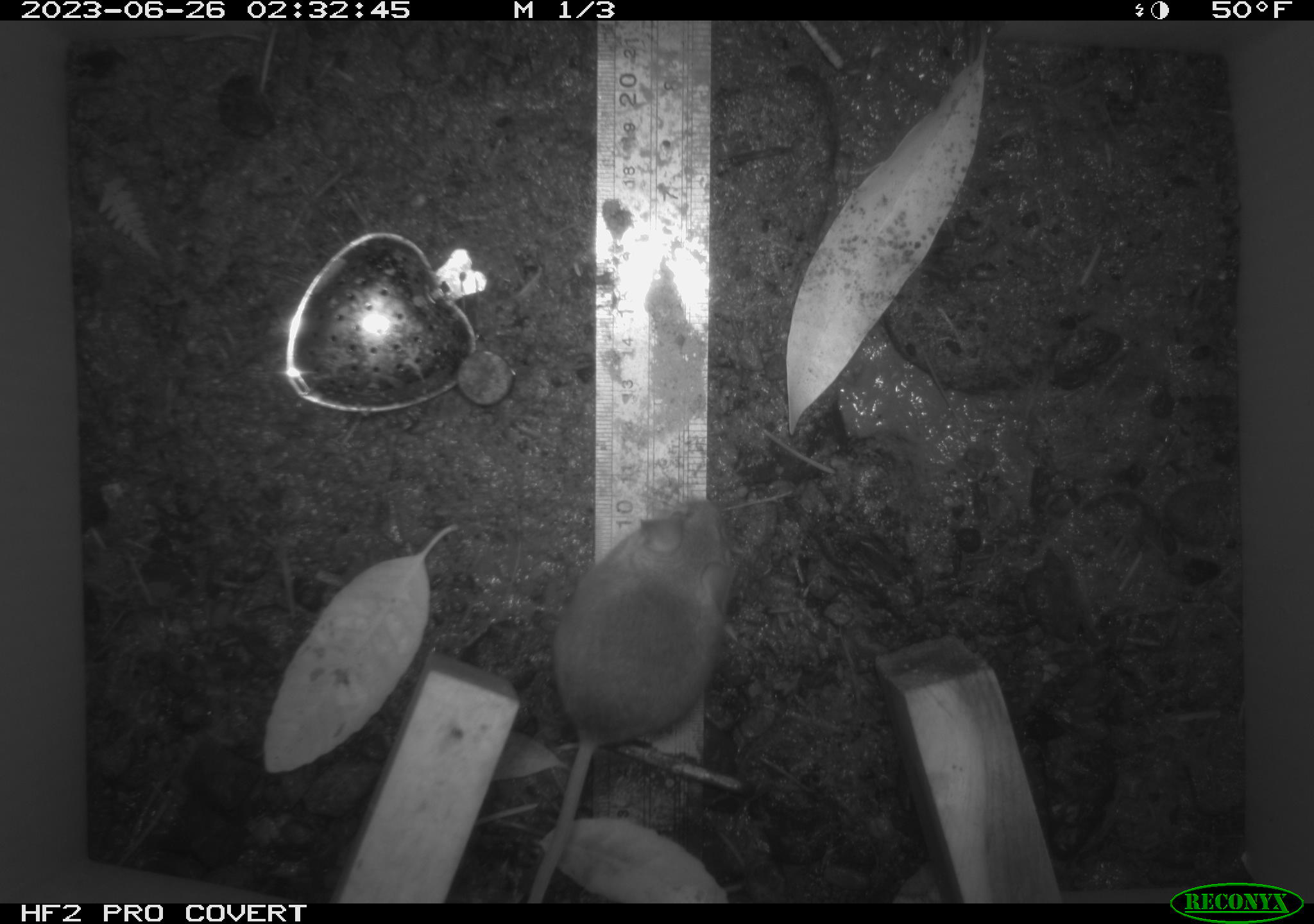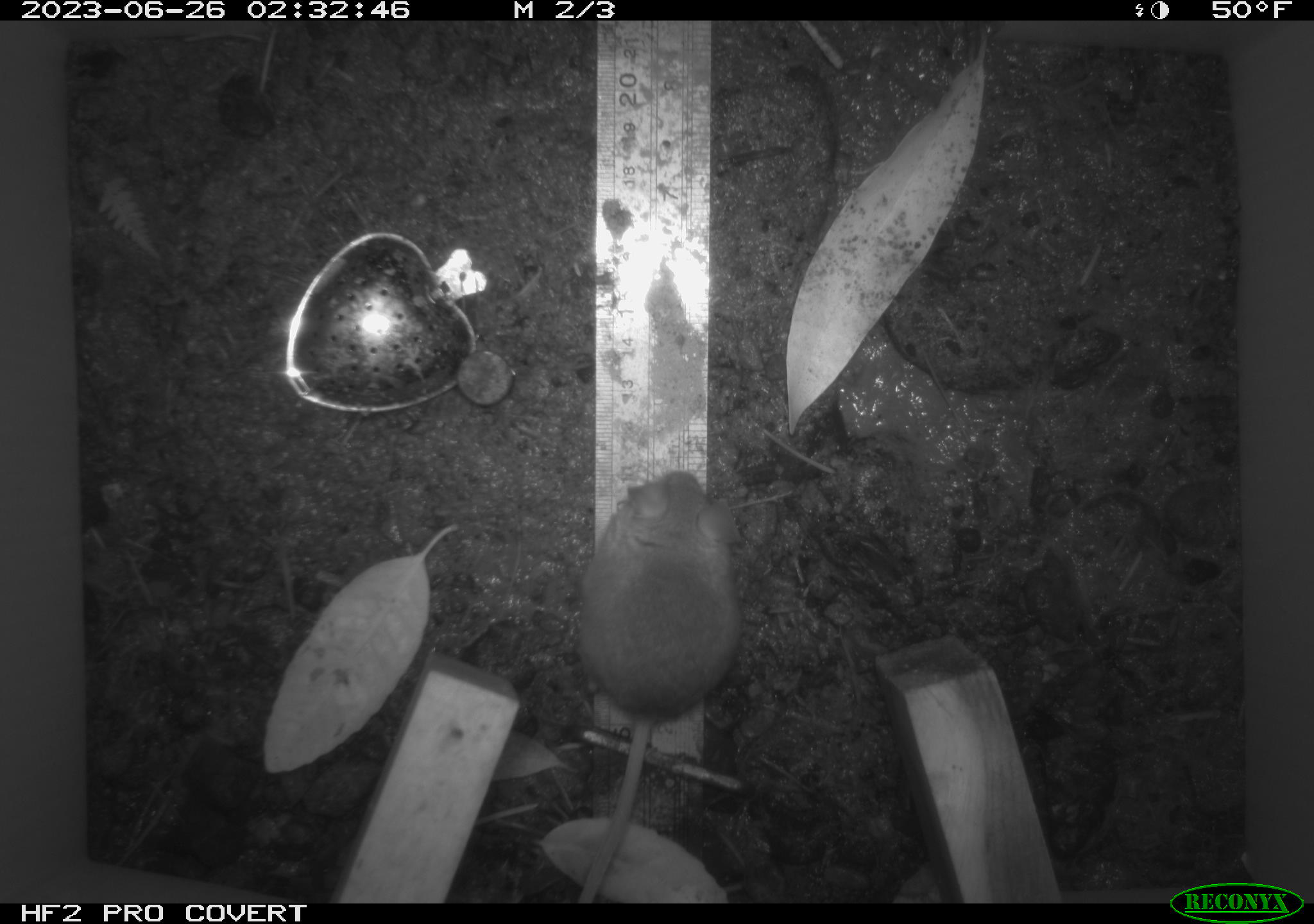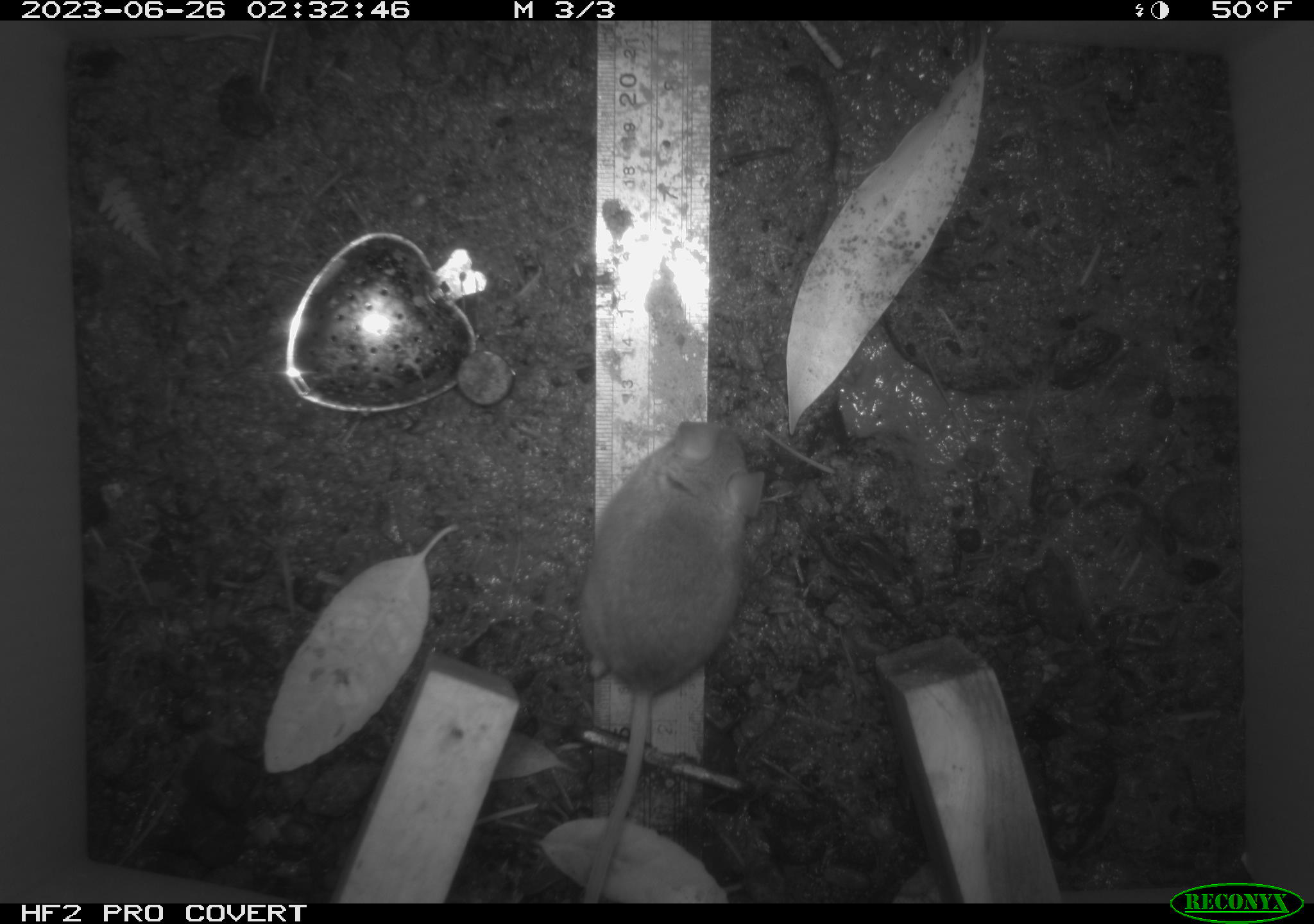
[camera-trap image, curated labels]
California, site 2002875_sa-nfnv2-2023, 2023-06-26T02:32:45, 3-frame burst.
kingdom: Animalia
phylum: Chordata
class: Mammalia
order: Rodentia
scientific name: Rodentia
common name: mouse species